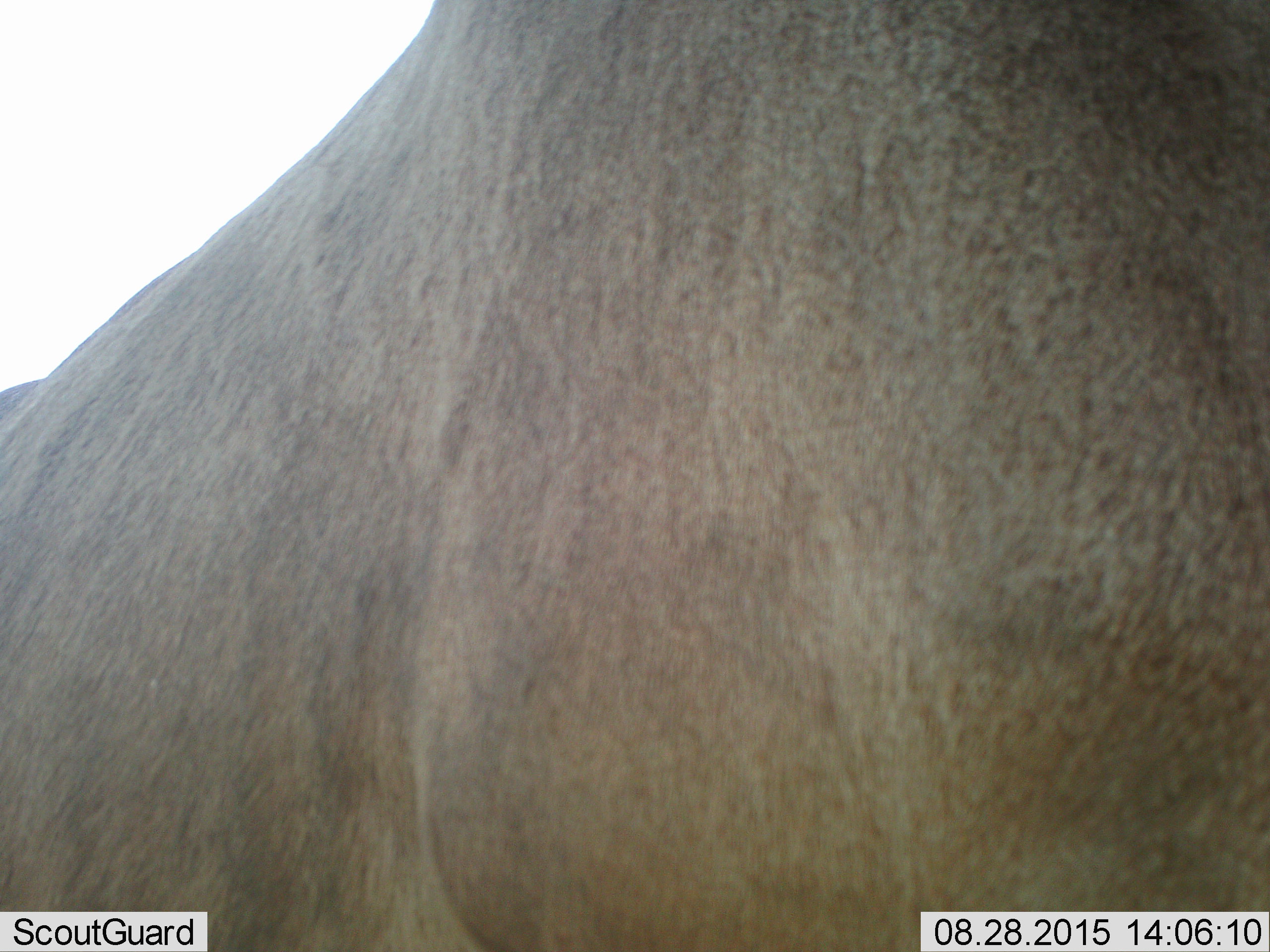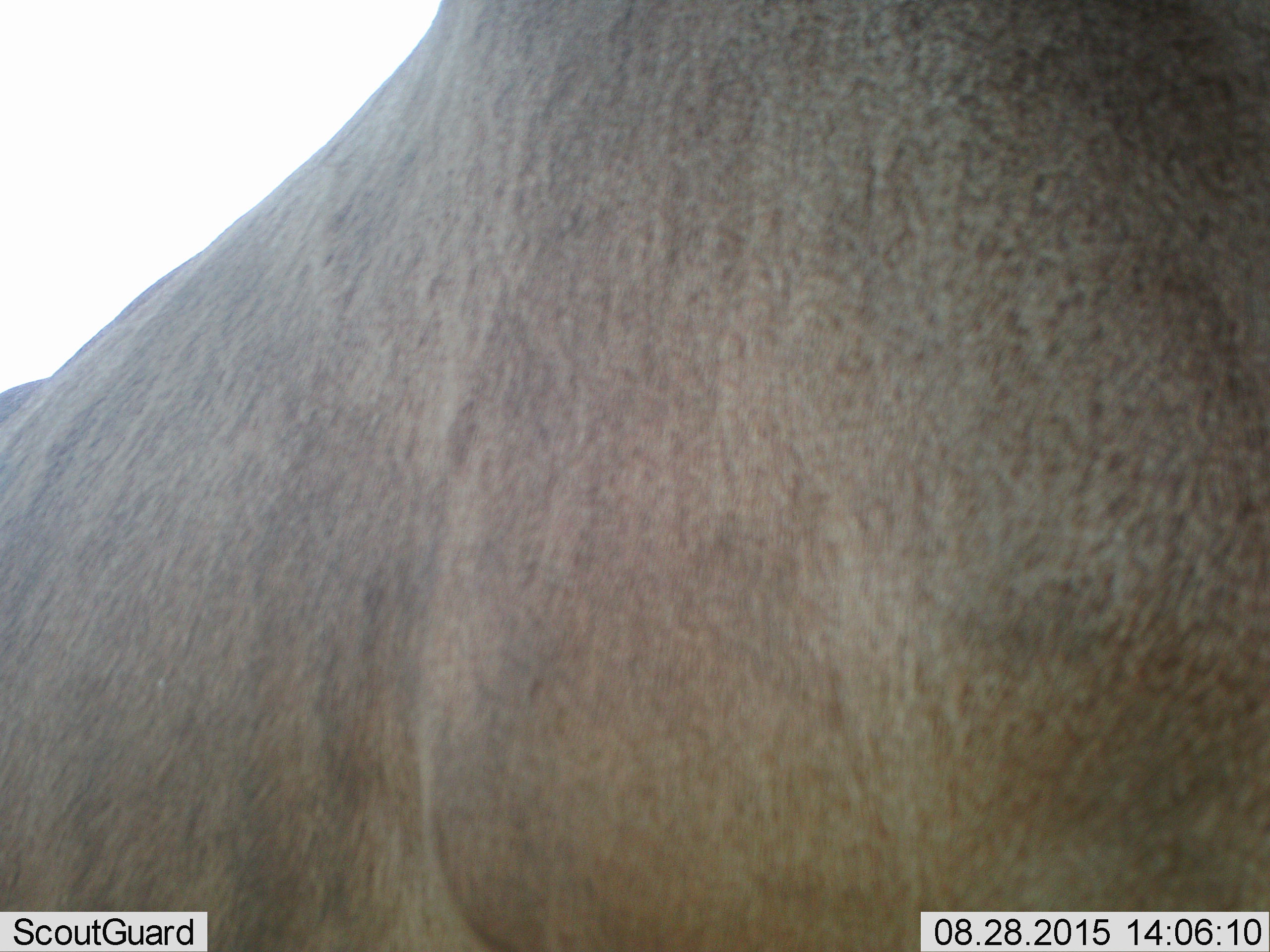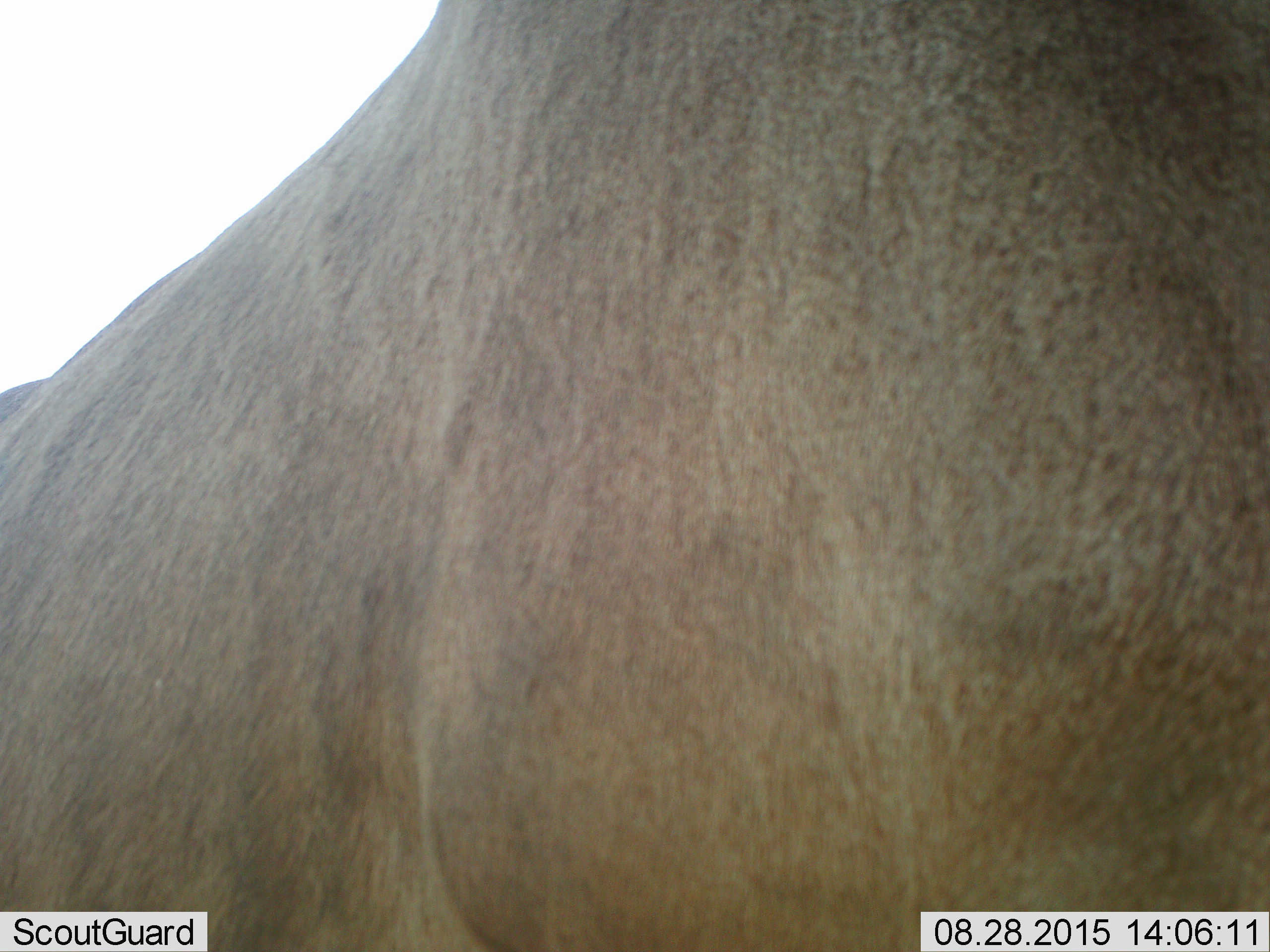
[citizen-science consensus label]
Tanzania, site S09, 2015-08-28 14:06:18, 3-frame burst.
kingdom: Animalia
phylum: Chordata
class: Mammalia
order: Artiodactyla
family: Bovidae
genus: Alcelaphus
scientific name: Alcelaphus buselaphus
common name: hartebeest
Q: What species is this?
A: Hartebeest (Alcelaphus buselaphus).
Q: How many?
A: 1.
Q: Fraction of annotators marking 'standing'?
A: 100%.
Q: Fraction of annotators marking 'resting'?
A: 0%.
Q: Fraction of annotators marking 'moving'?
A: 0%.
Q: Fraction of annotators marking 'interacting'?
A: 0%.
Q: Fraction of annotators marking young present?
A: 0%.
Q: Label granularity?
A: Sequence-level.